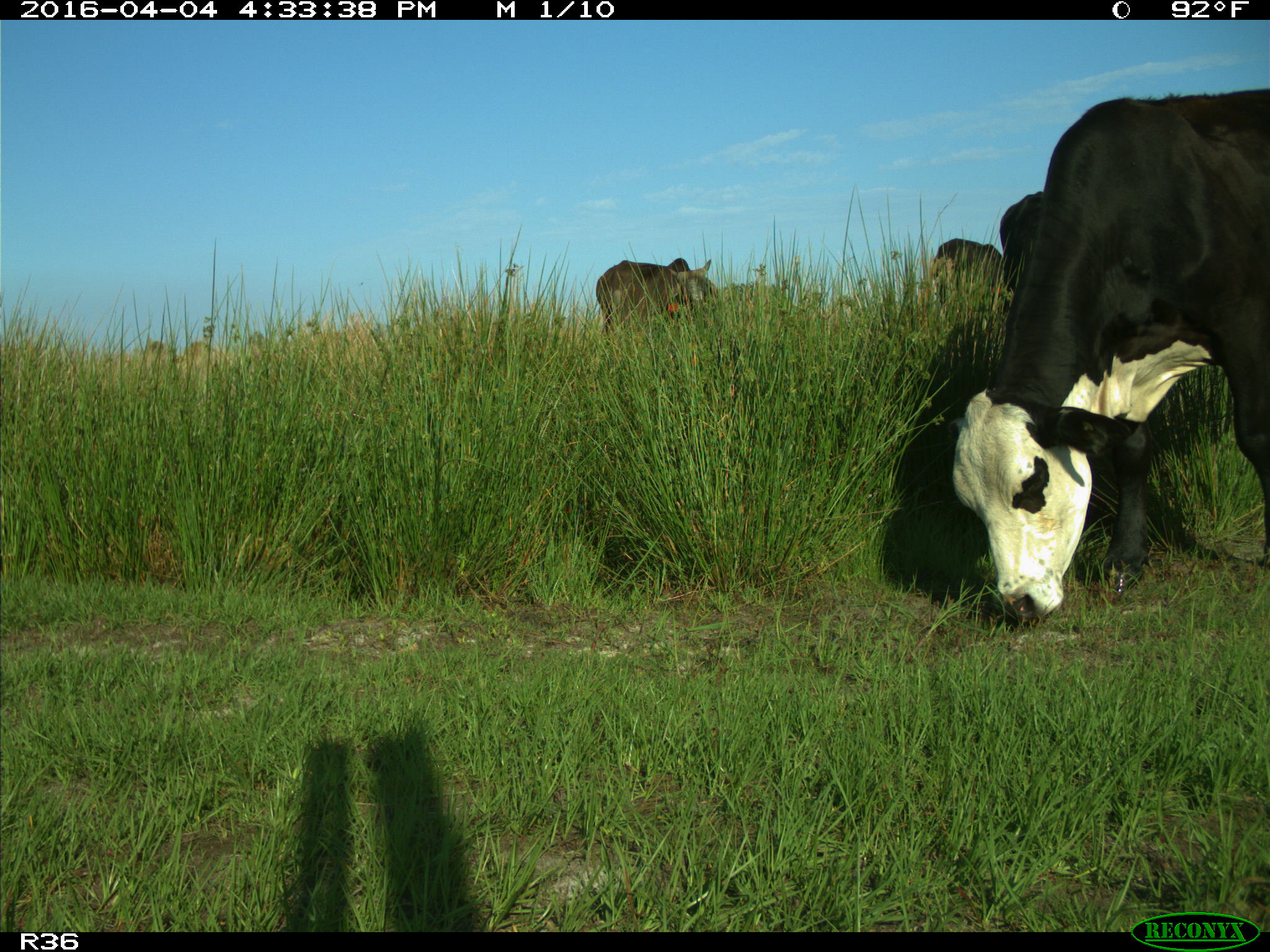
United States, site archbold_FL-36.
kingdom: Animalia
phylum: Chordata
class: Mammalia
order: Artiodactyla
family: Bovidae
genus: Bos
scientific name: Bos taurus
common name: domestic cow